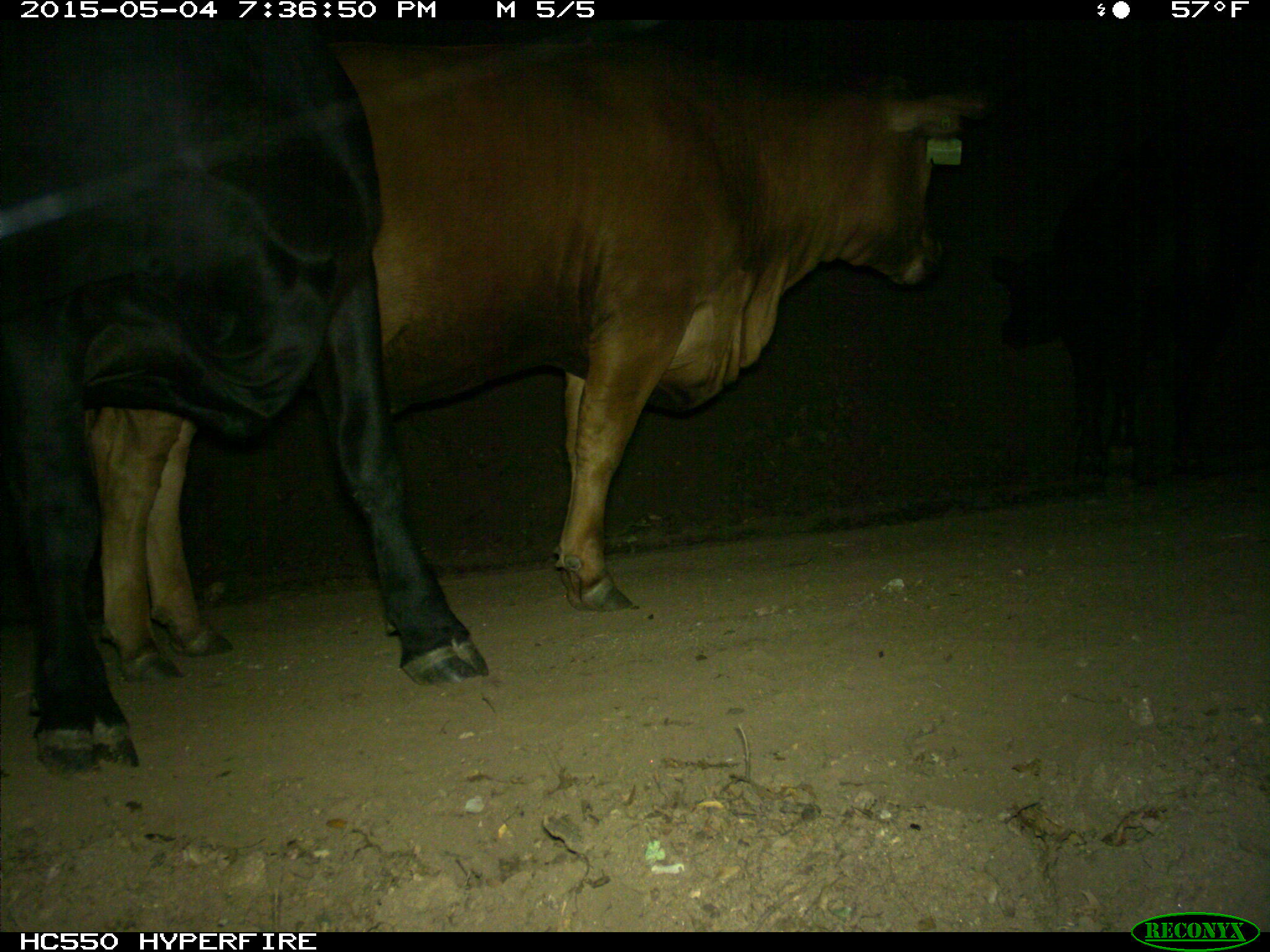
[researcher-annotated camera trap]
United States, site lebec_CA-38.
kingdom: Animalia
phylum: Chordata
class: Mammalia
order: Artiodactyla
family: Bovidae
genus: Bos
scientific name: Bos taurus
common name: domestic cow